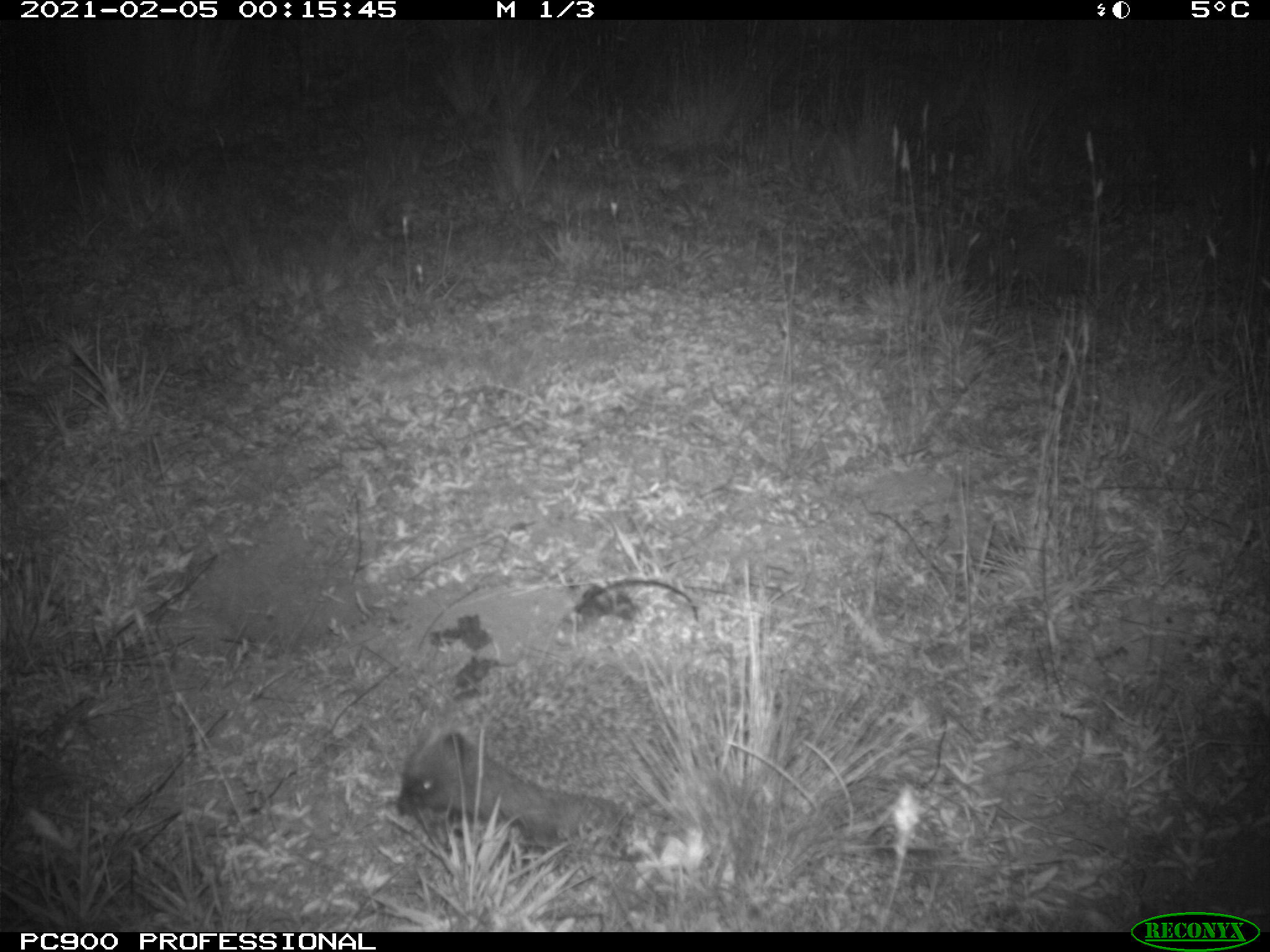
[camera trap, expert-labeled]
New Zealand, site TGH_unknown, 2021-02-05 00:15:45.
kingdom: Animalia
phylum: Chordata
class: Mammalia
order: Eulipotyphla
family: Erinaceidae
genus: Erinaceus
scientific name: Erinaceus europaeus europaeus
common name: european hedgehog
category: hedgehog